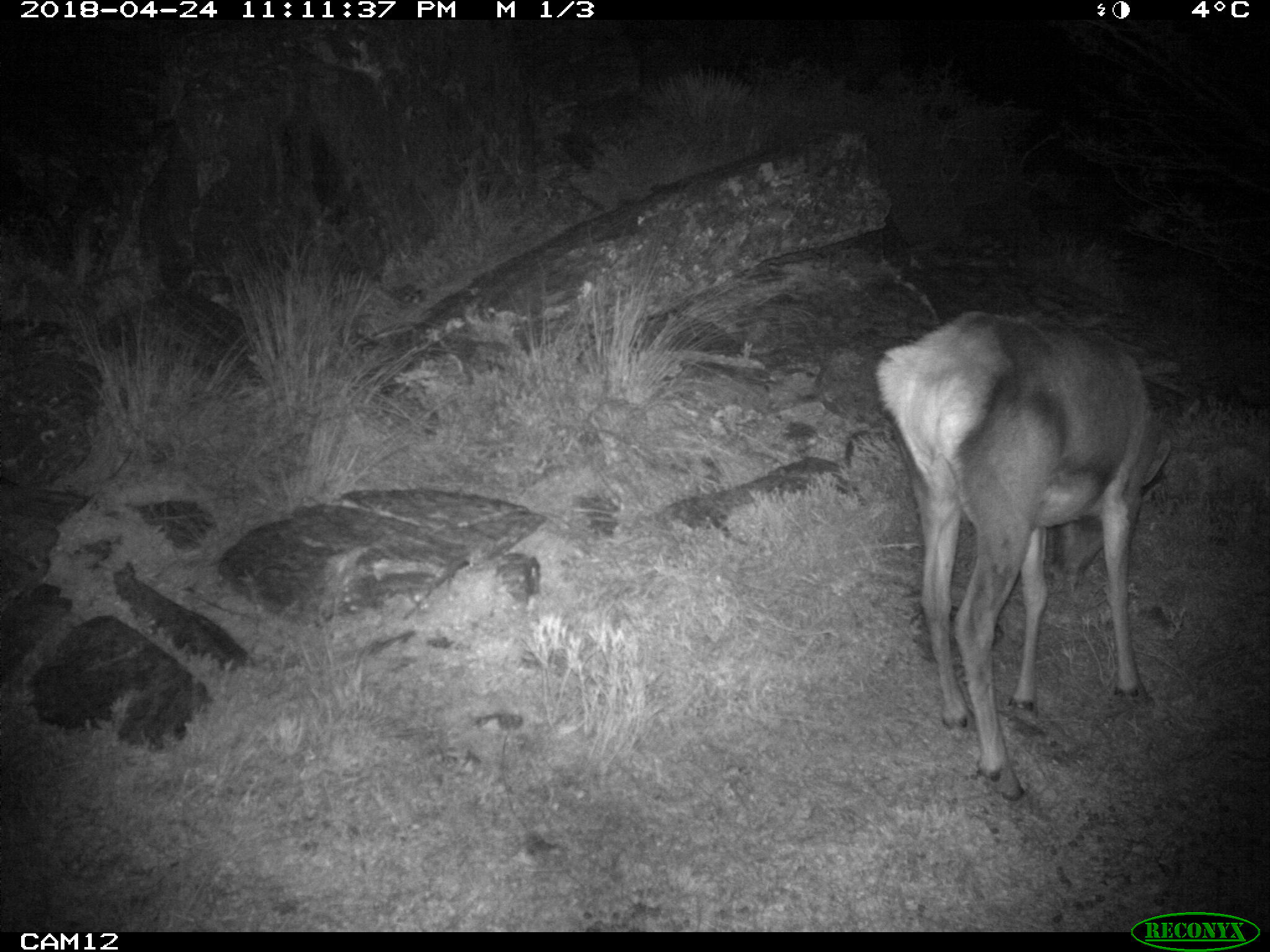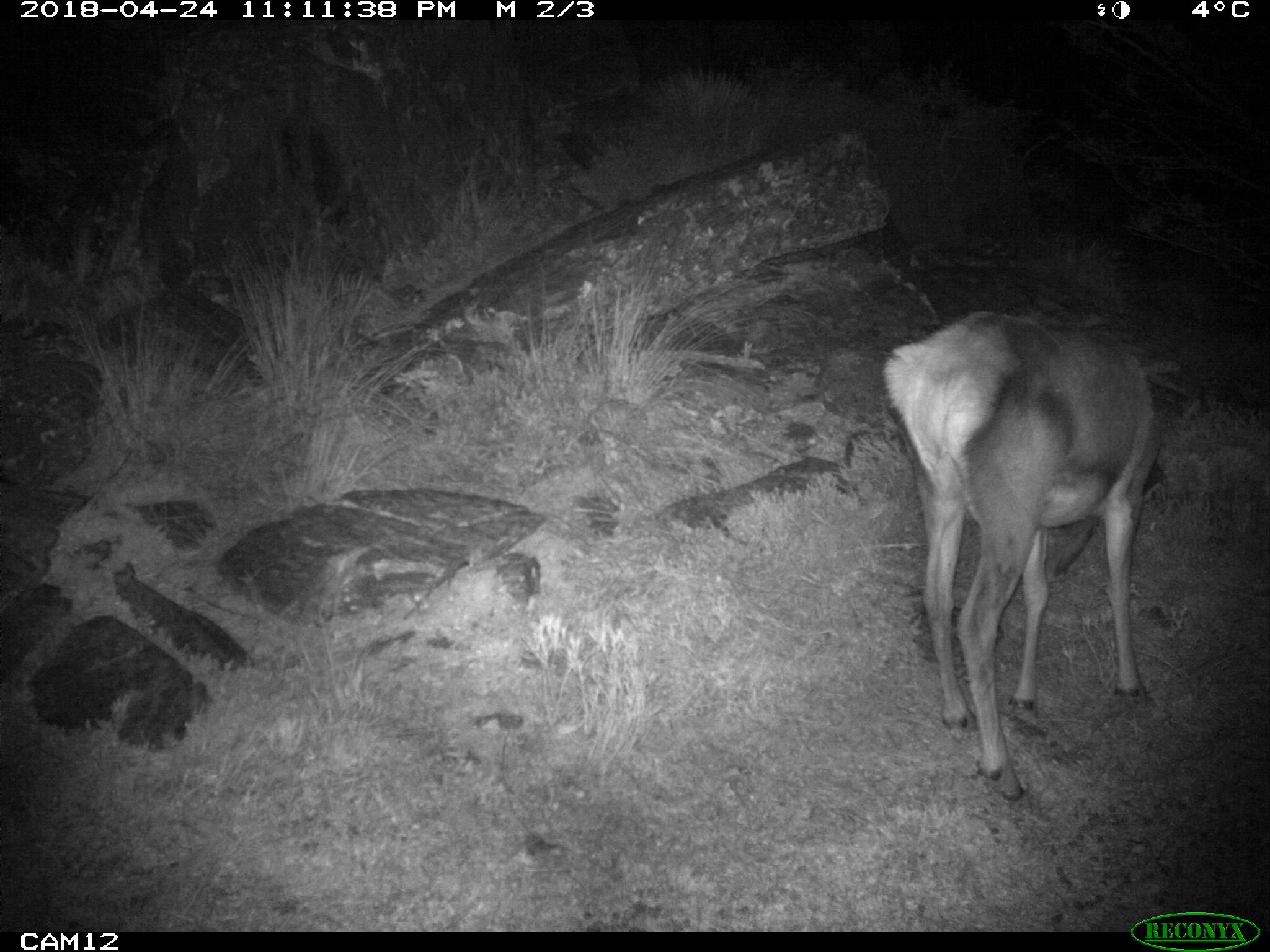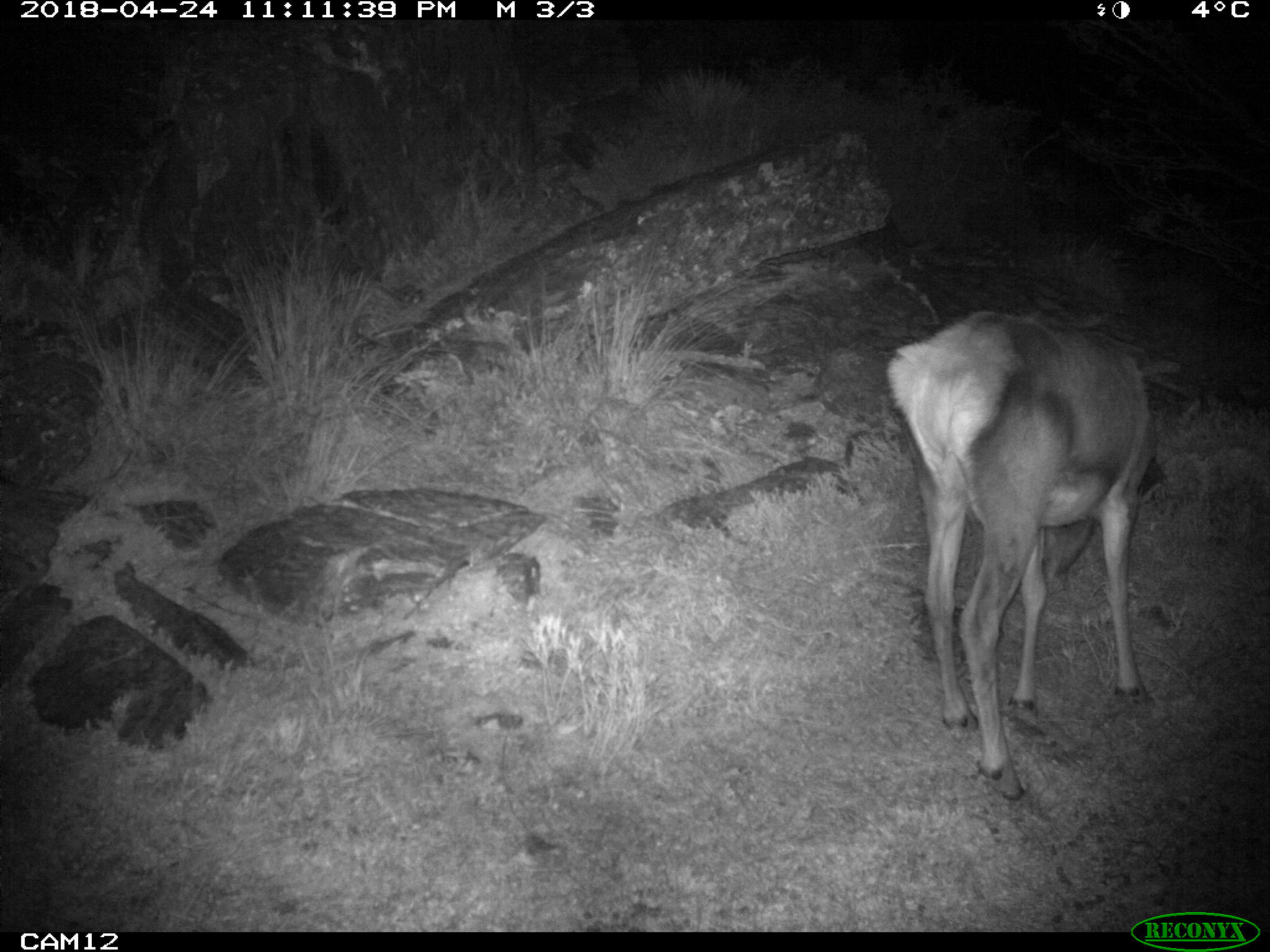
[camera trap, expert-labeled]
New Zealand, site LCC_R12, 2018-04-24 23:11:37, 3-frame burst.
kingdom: Animalia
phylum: Chordata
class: Mammalia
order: Artiodactyla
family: Cervidae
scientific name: Cervidae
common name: deer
Deer (Cervidae).